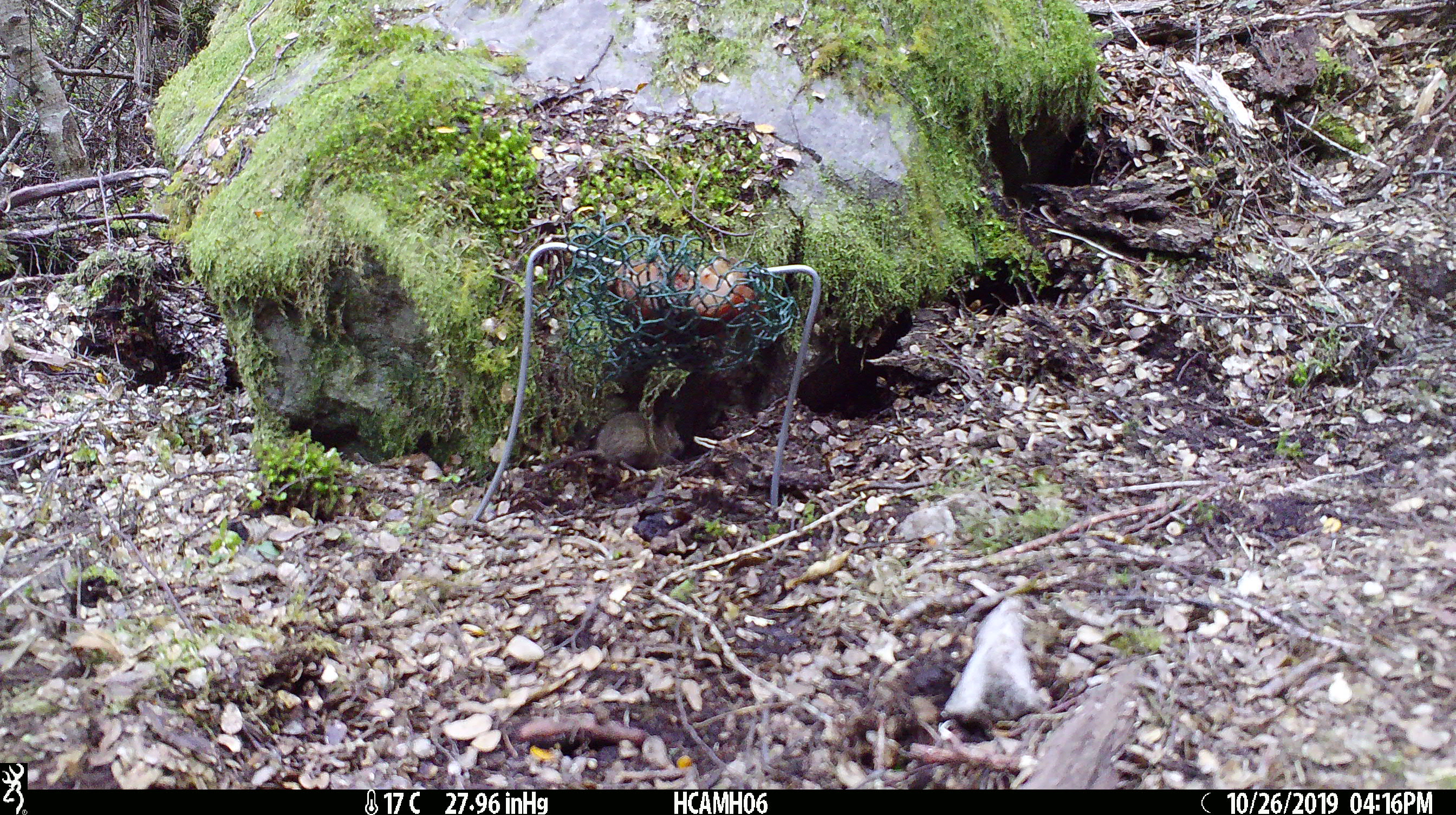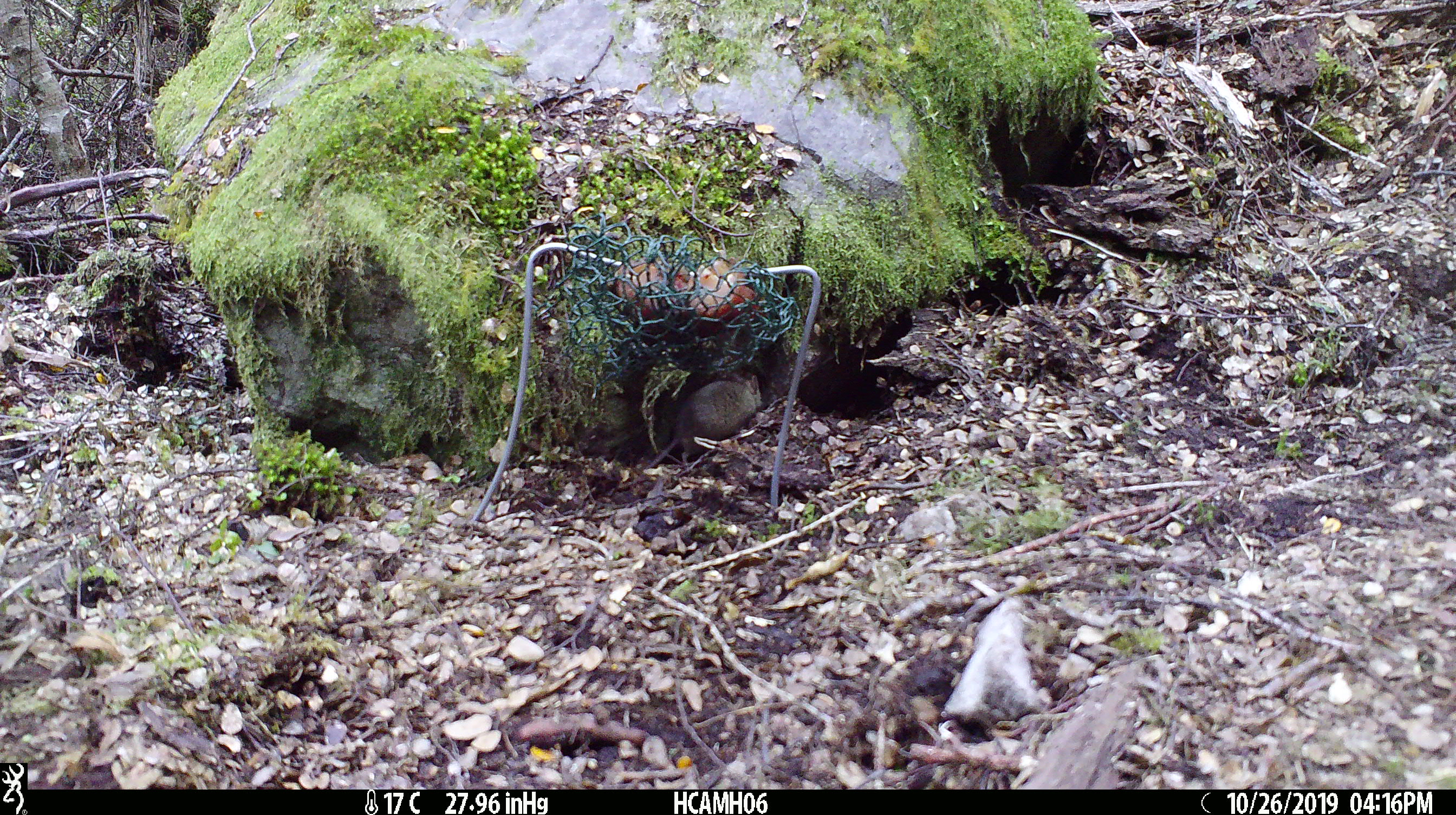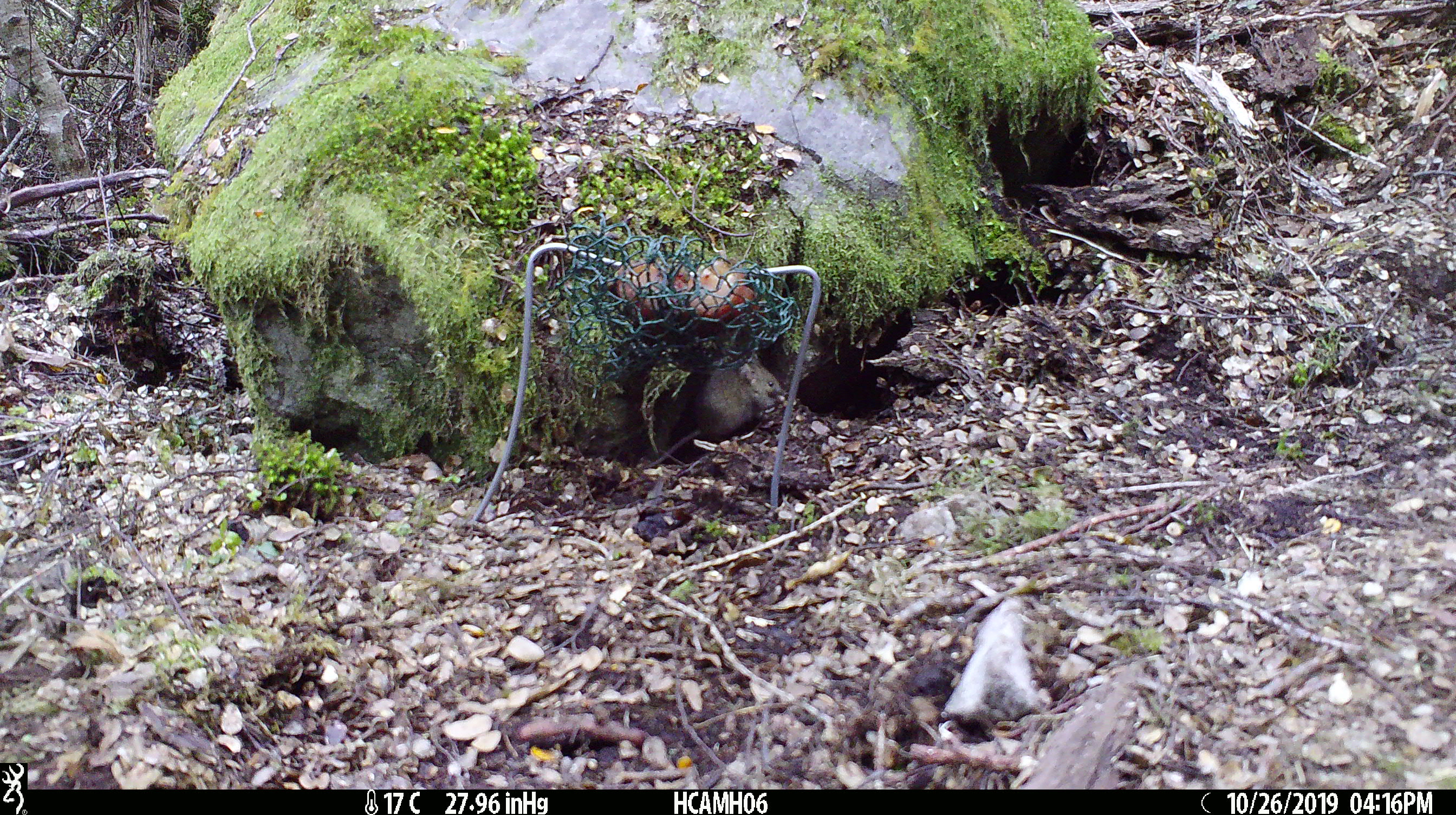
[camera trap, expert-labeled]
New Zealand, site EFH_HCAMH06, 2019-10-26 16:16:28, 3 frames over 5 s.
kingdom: Animalia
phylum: Chordata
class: Mammalia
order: Rodentia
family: Muridae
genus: Mus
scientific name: Mus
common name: mouse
Mouse (Mus).